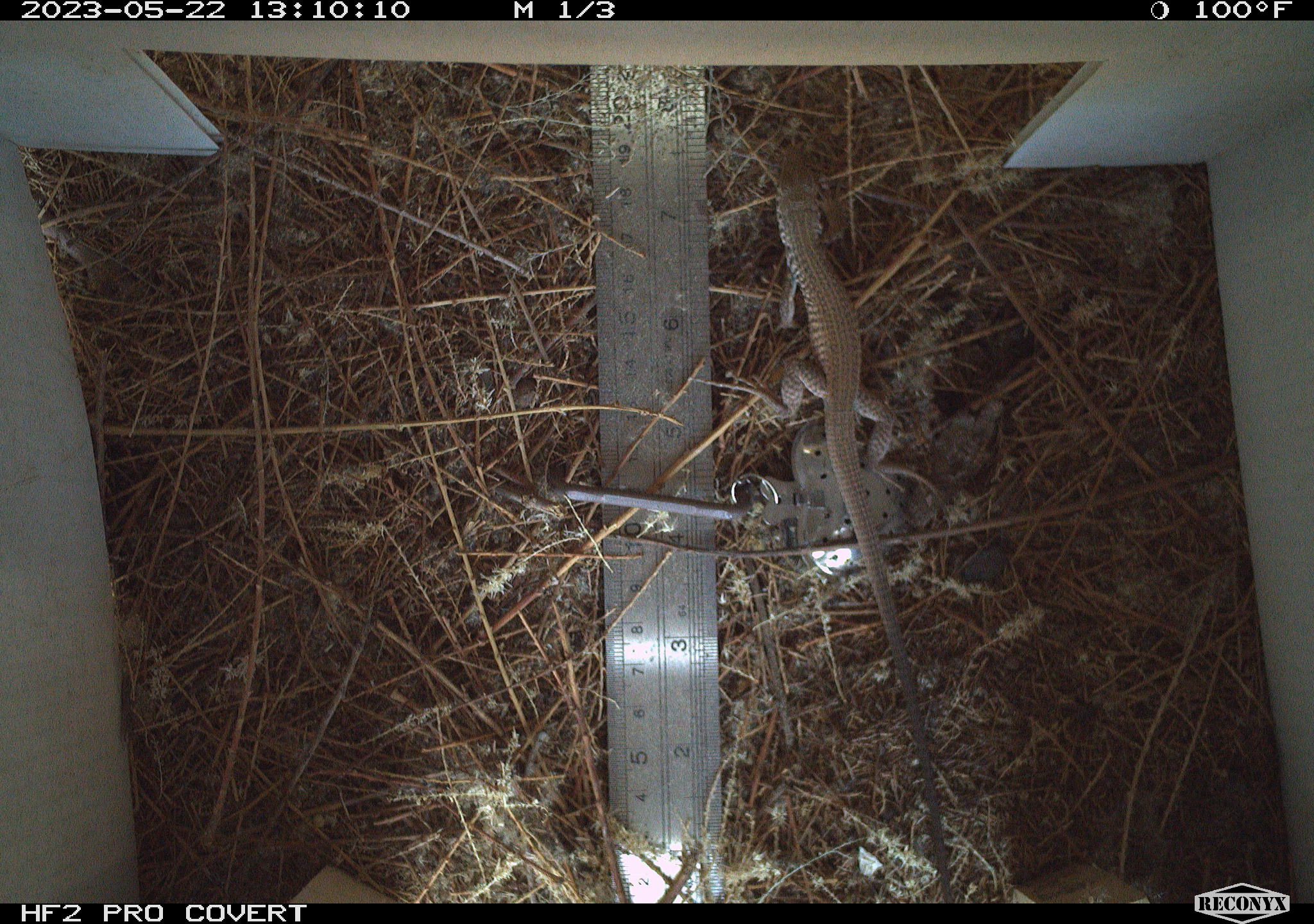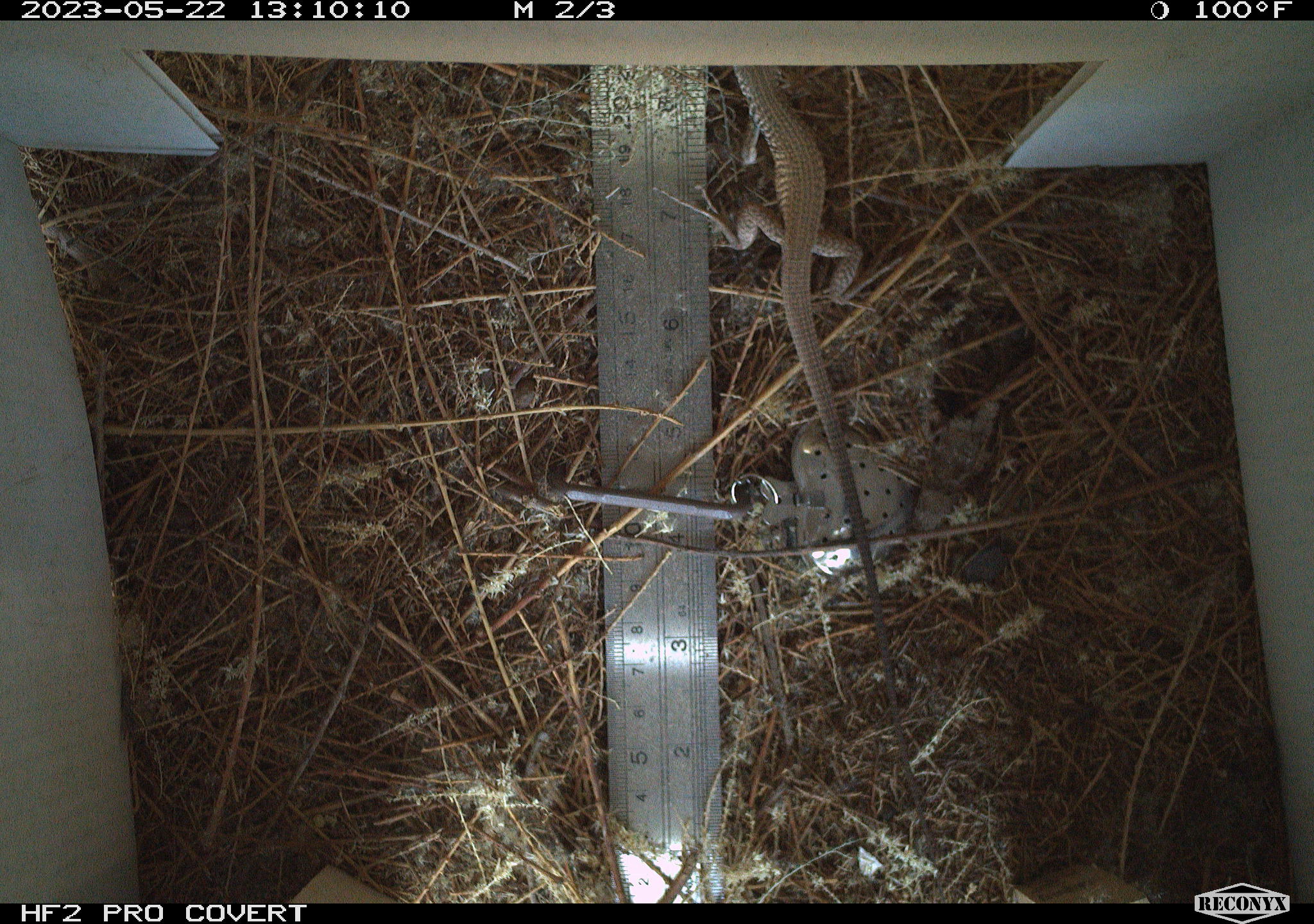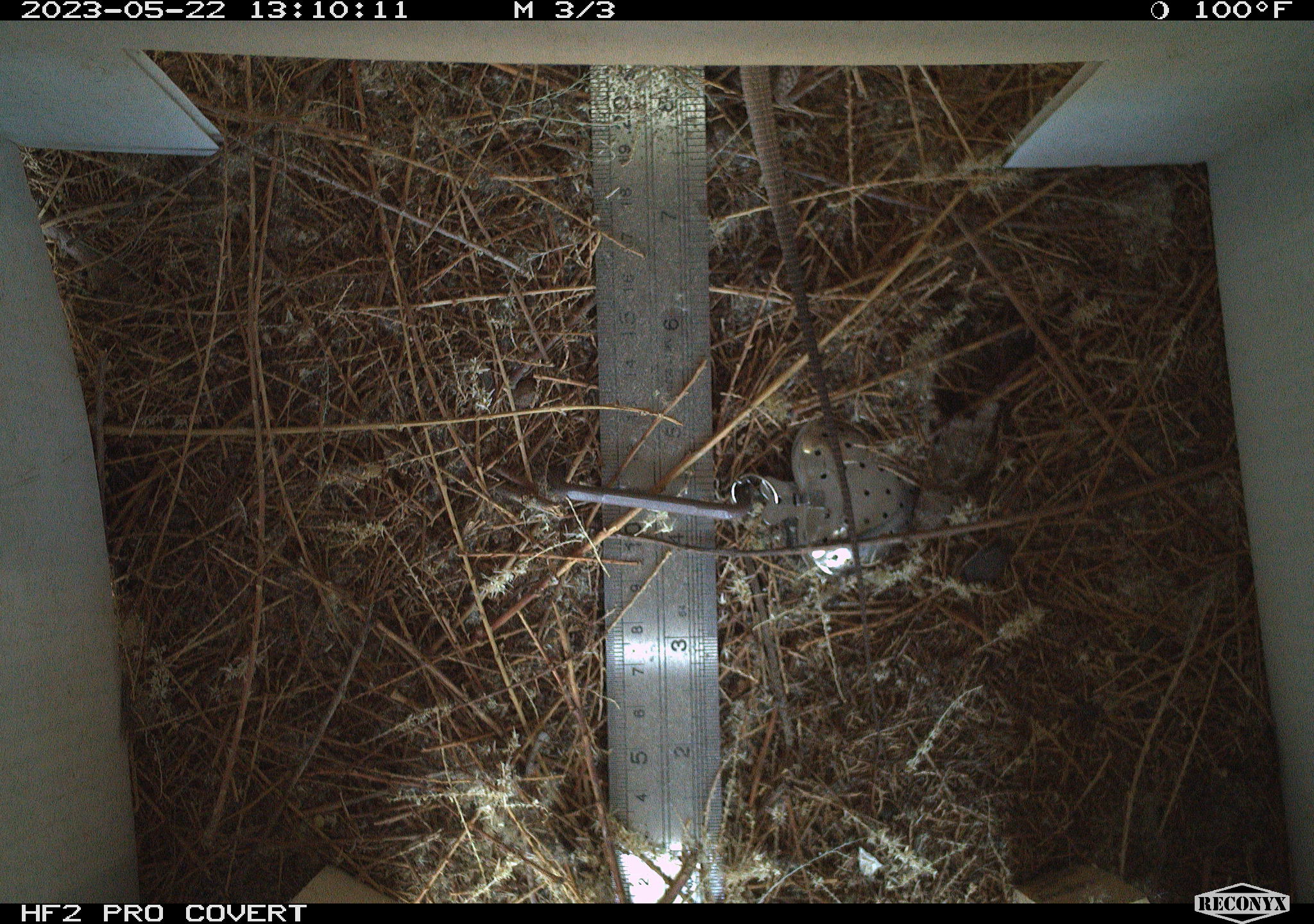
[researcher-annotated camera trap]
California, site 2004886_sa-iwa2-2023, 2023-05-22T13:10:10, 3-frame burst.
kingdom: Animalia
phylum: Chordata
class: Reptilia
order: Squamata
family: Teiidae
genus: Aspidoscelis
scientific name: Aspidoscelis tigris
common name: western whiptail